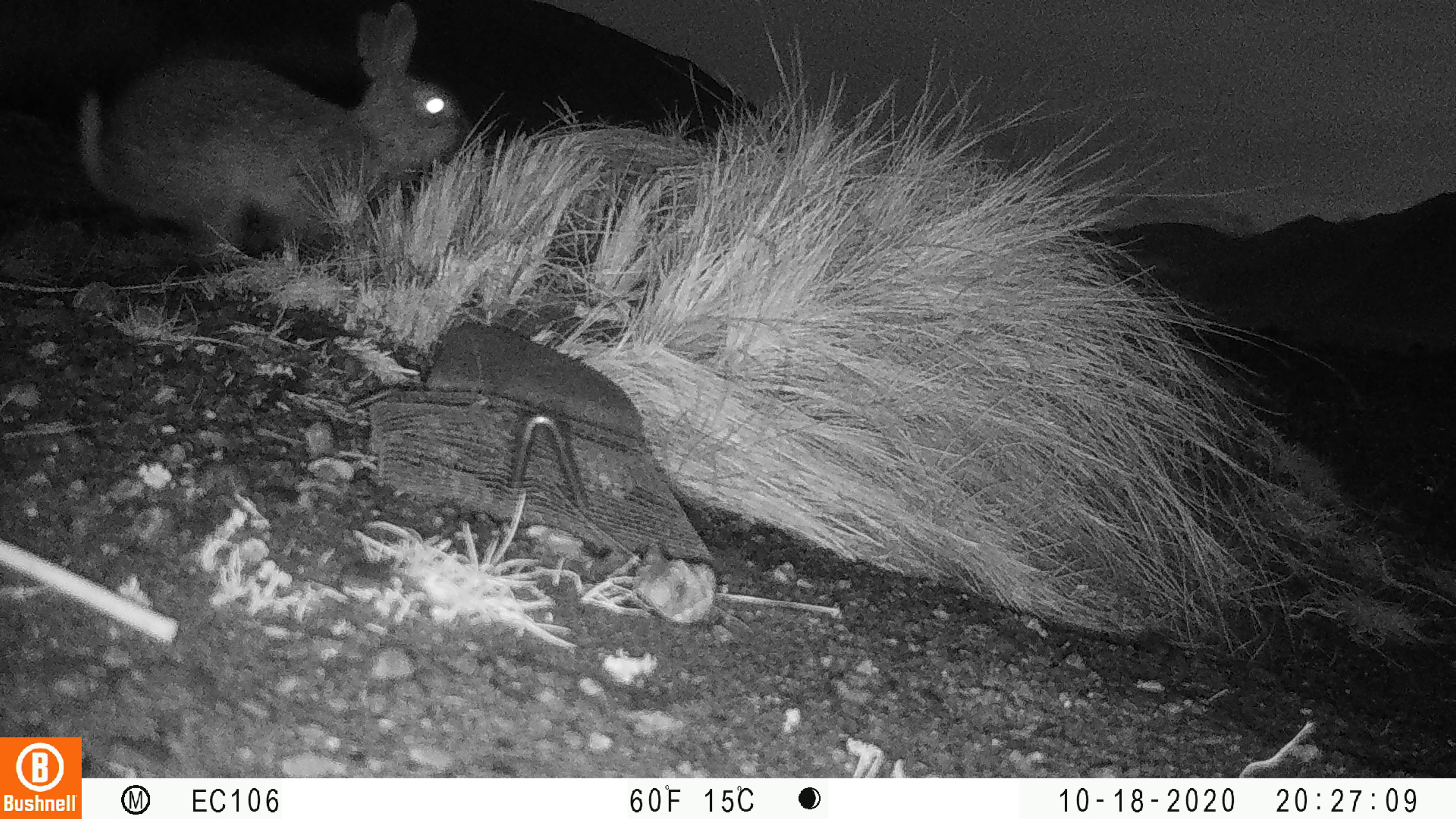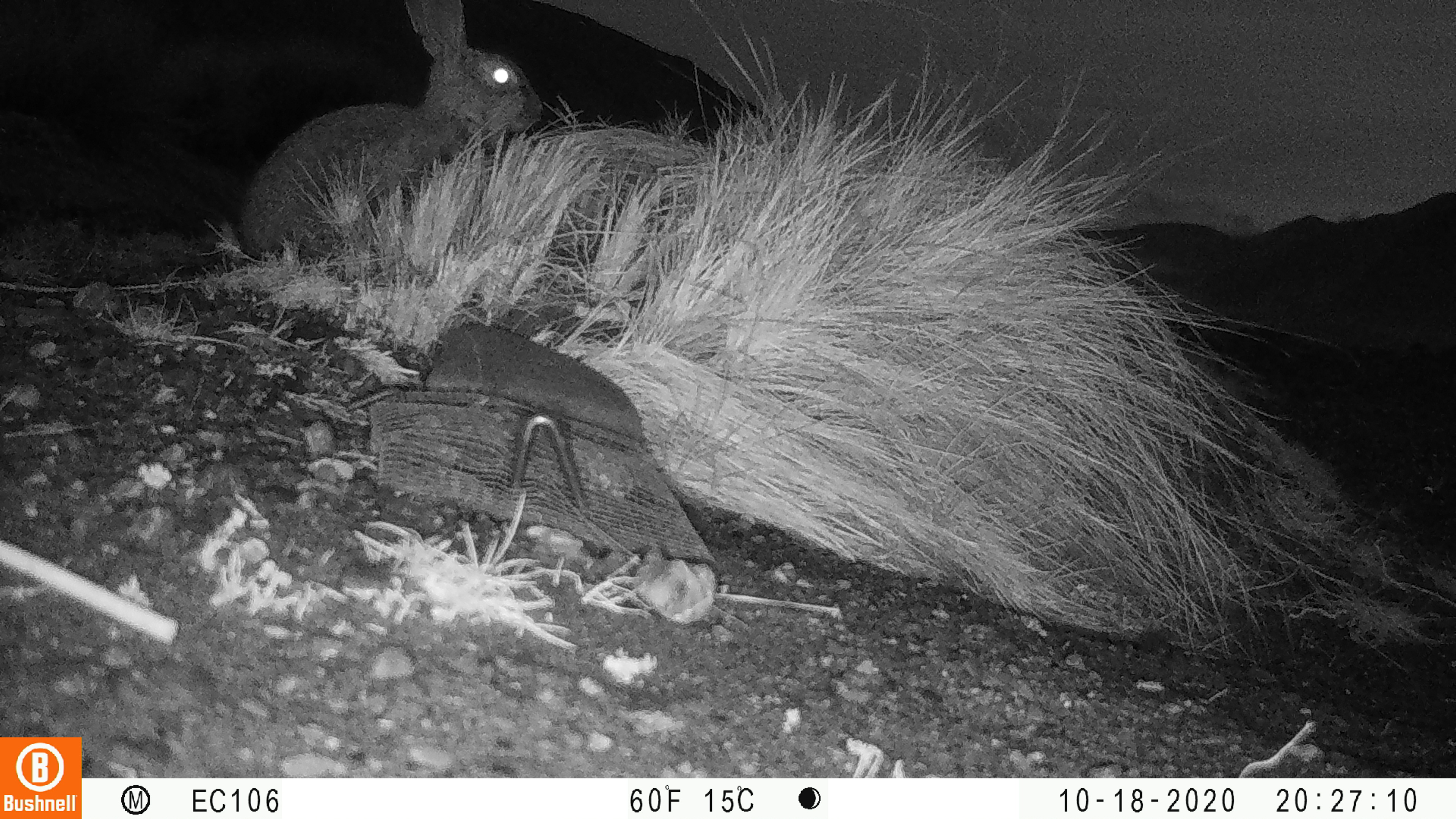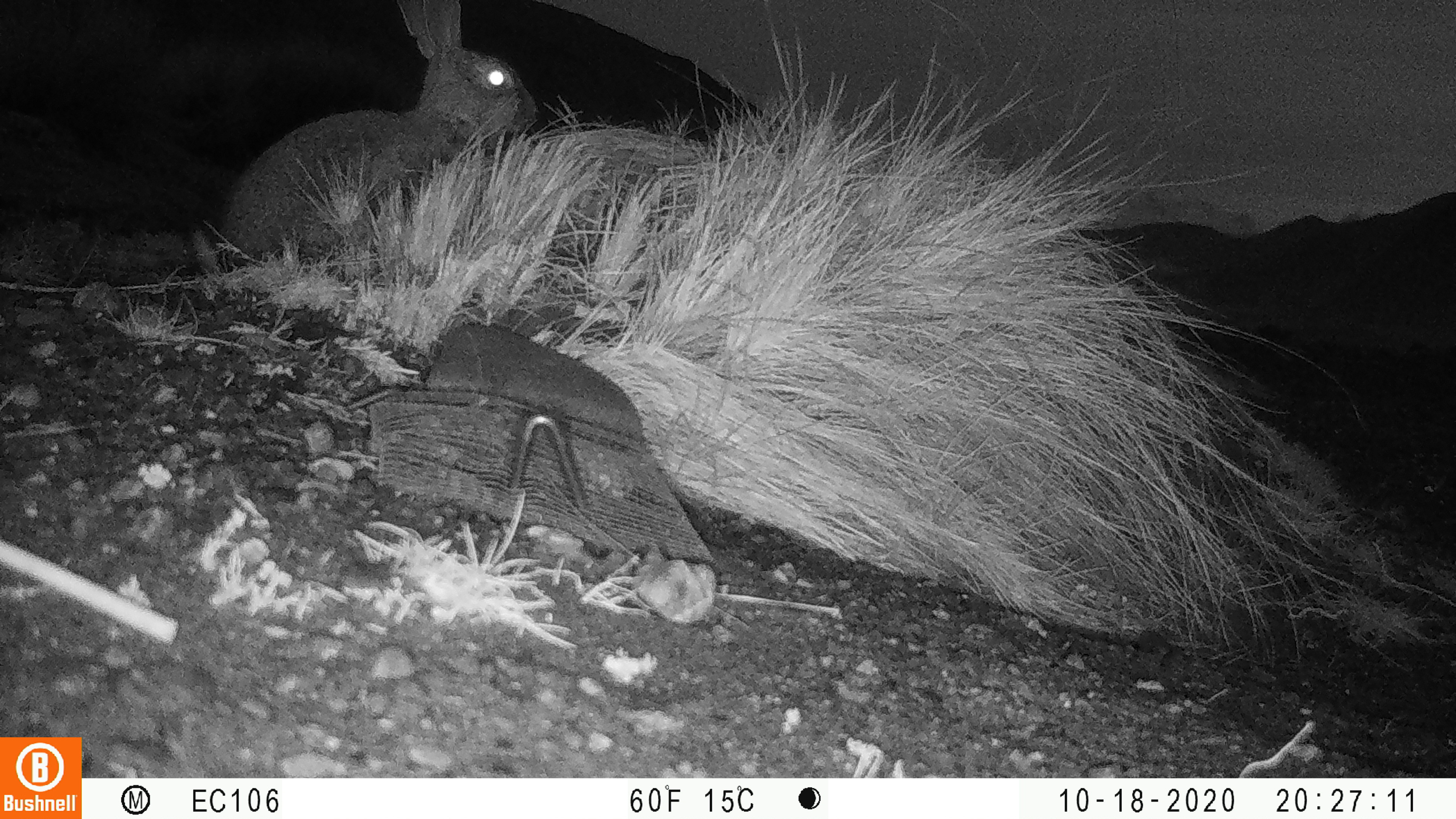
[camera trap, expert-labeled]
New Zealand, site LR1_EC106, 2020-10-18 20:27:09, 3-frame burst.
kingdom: Animalia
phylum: Chordata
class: Mammalia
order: Lagomorpha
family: Leporidae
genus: Oryctolagus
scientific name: Oryctolagus cuniculus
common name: european rabbit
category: rabbit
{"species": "rabbit (european rabbit) (Oryctolagus cuniculus)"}